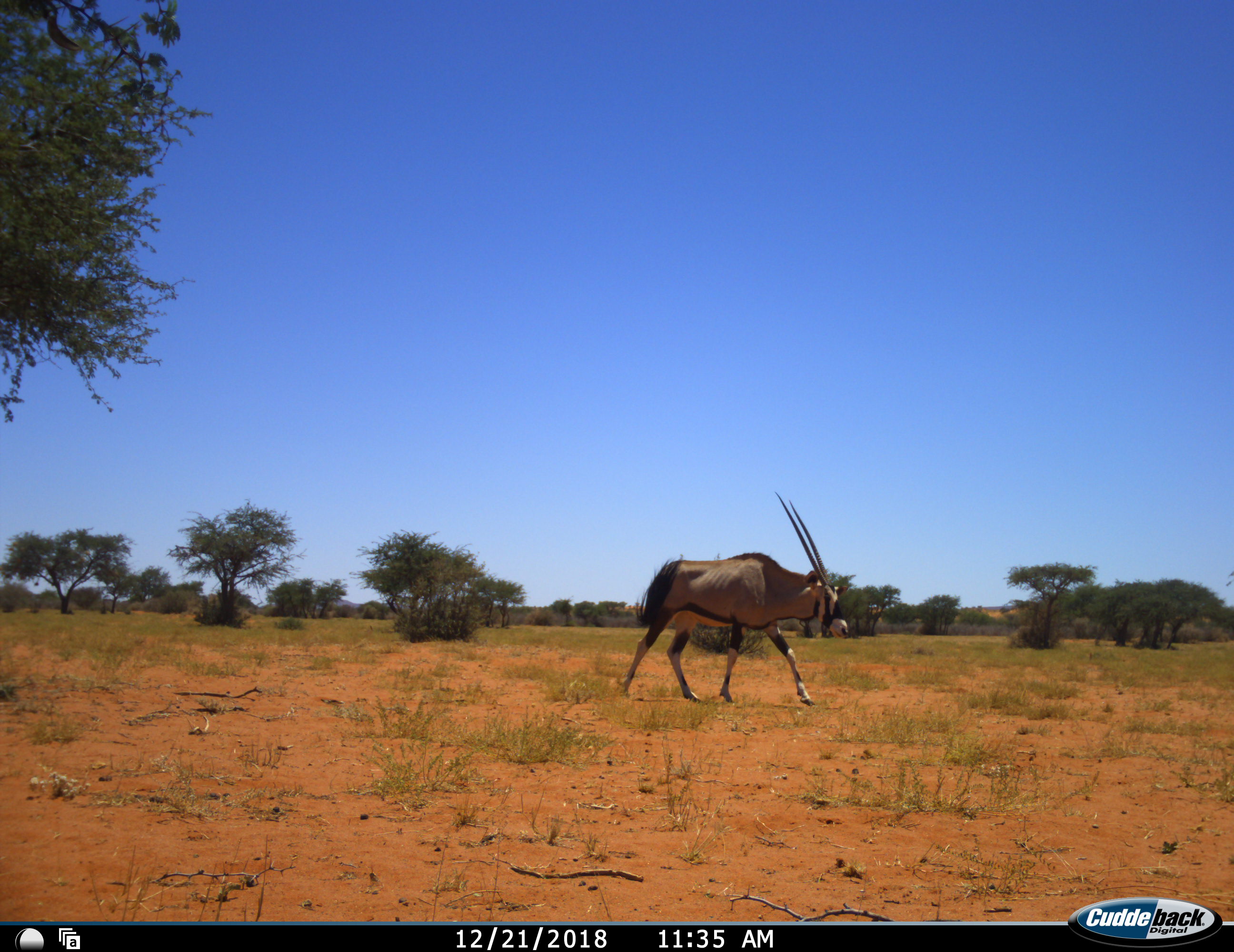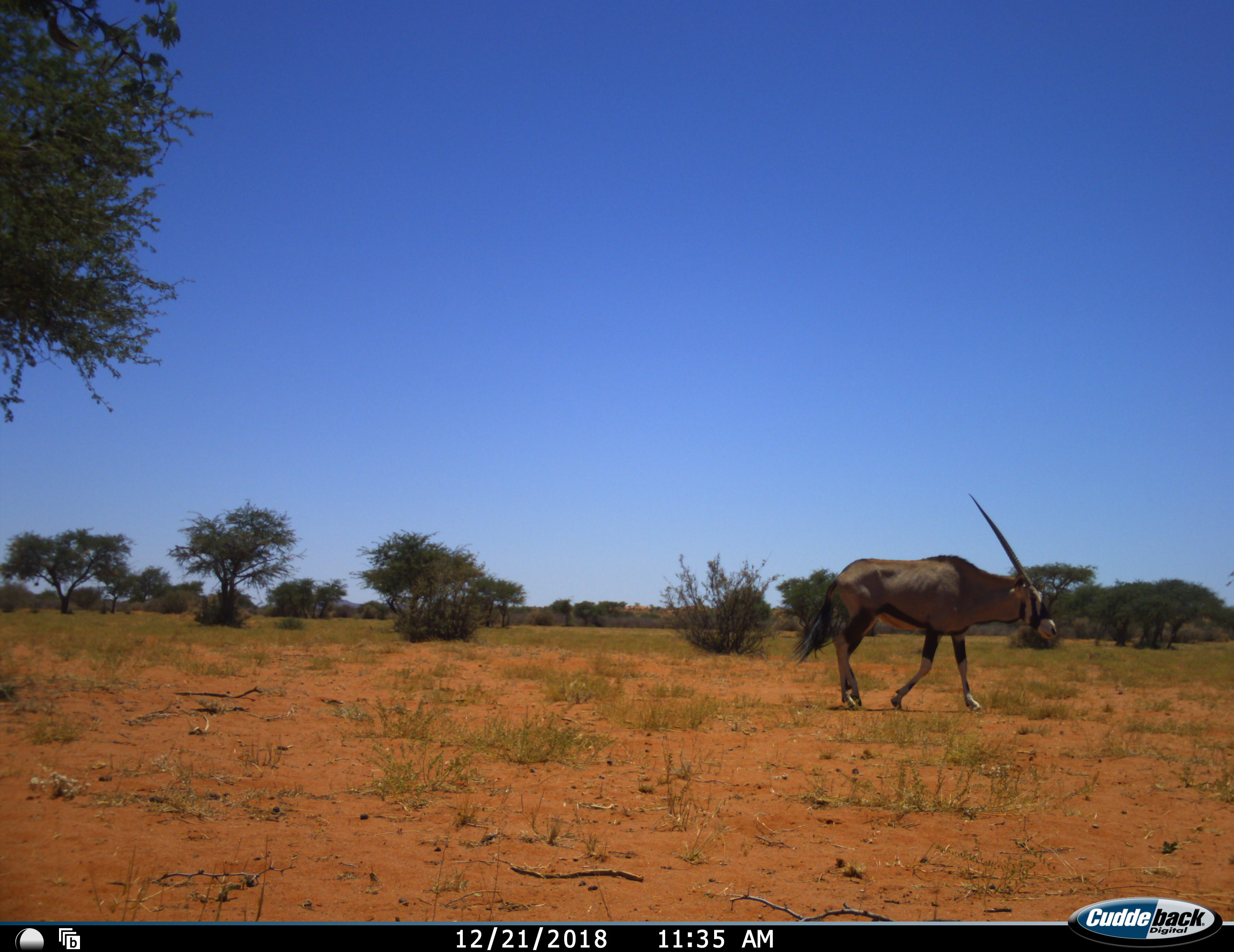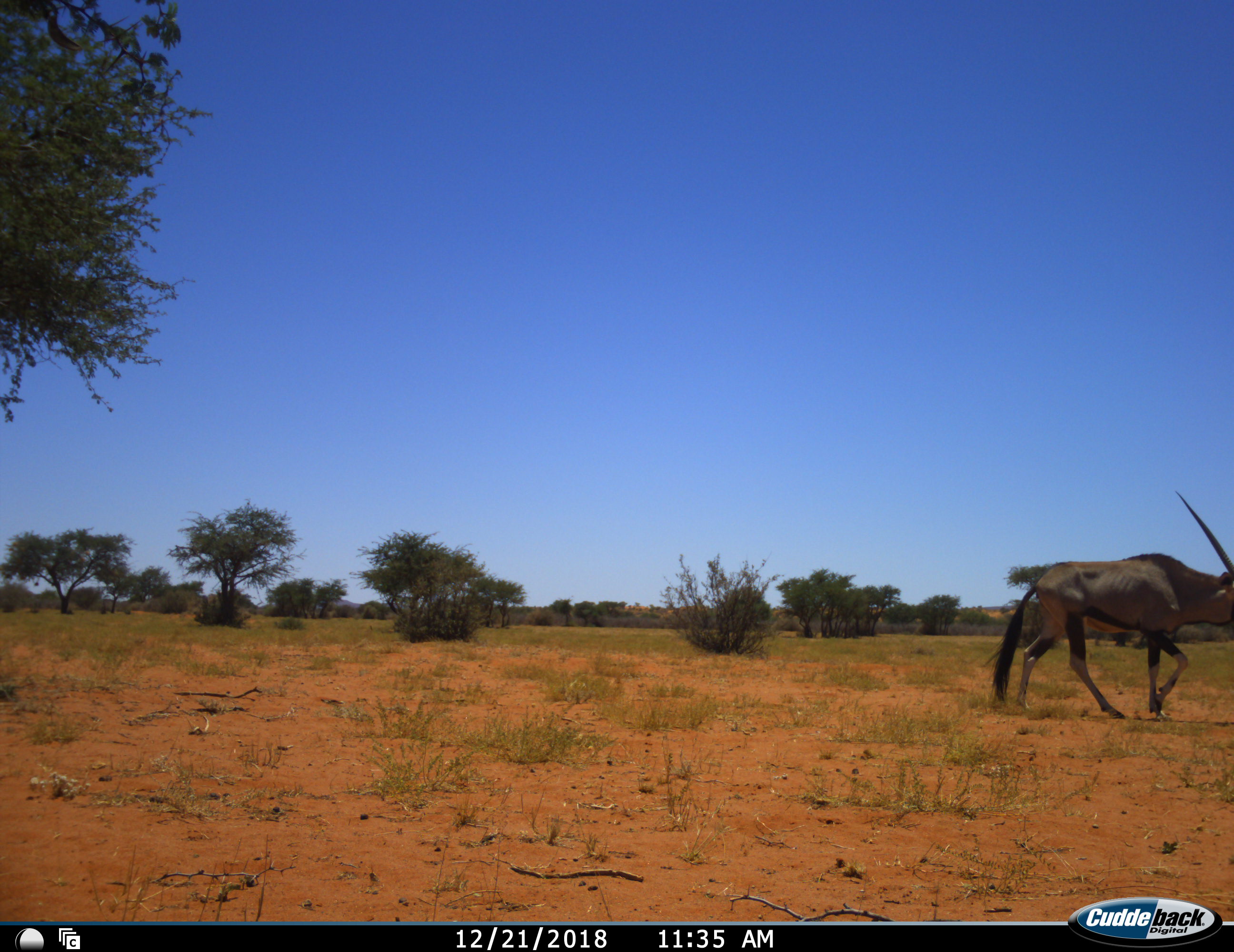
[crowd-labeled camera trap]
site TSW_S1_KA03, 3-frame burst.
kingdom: Animalia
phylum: Chordata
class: Mammalia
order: Artiodactyla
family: Bovidae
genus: Oryx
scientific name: Oryx gazella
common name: gemsbok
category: oryx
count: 1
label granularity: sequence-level